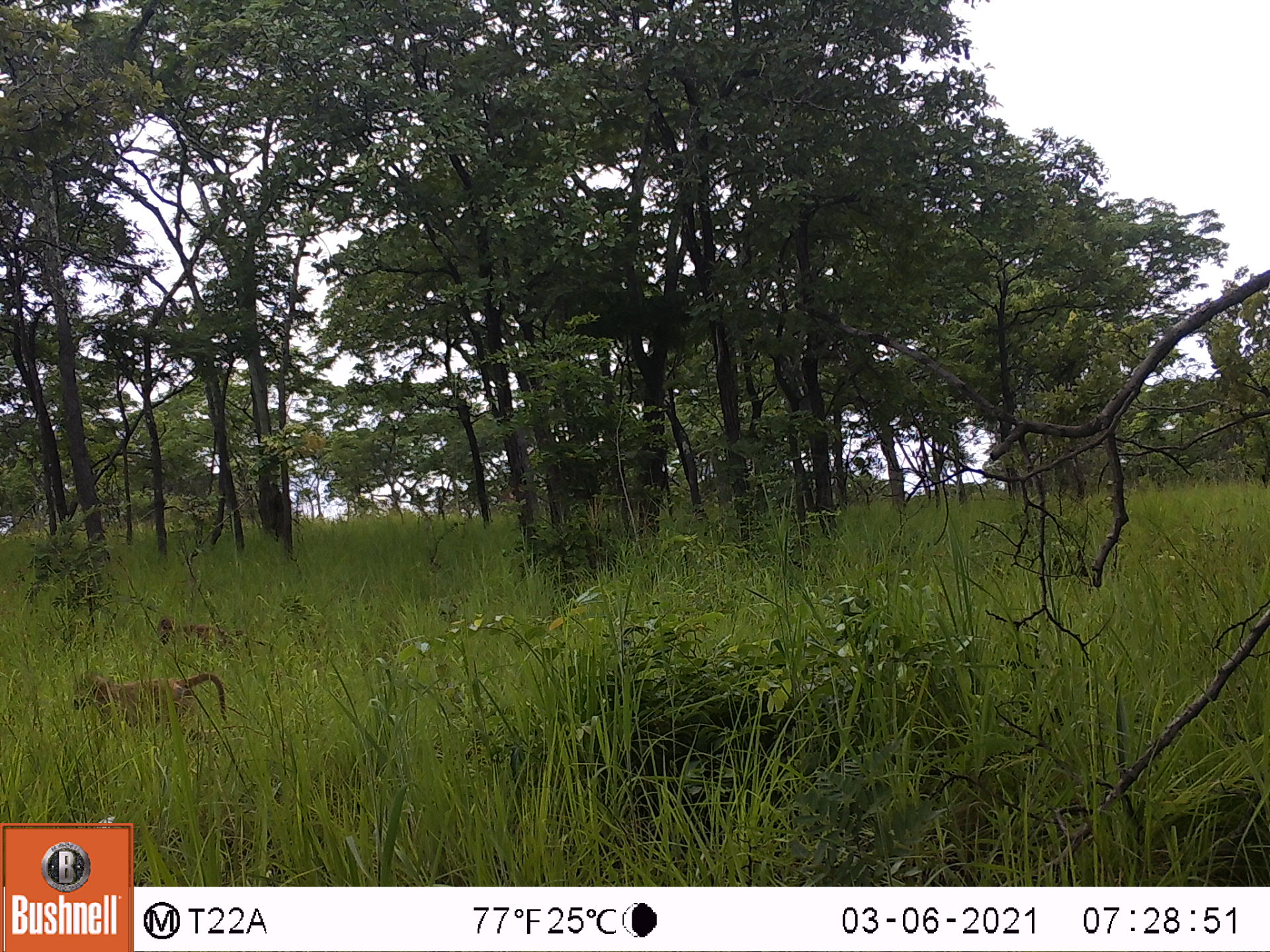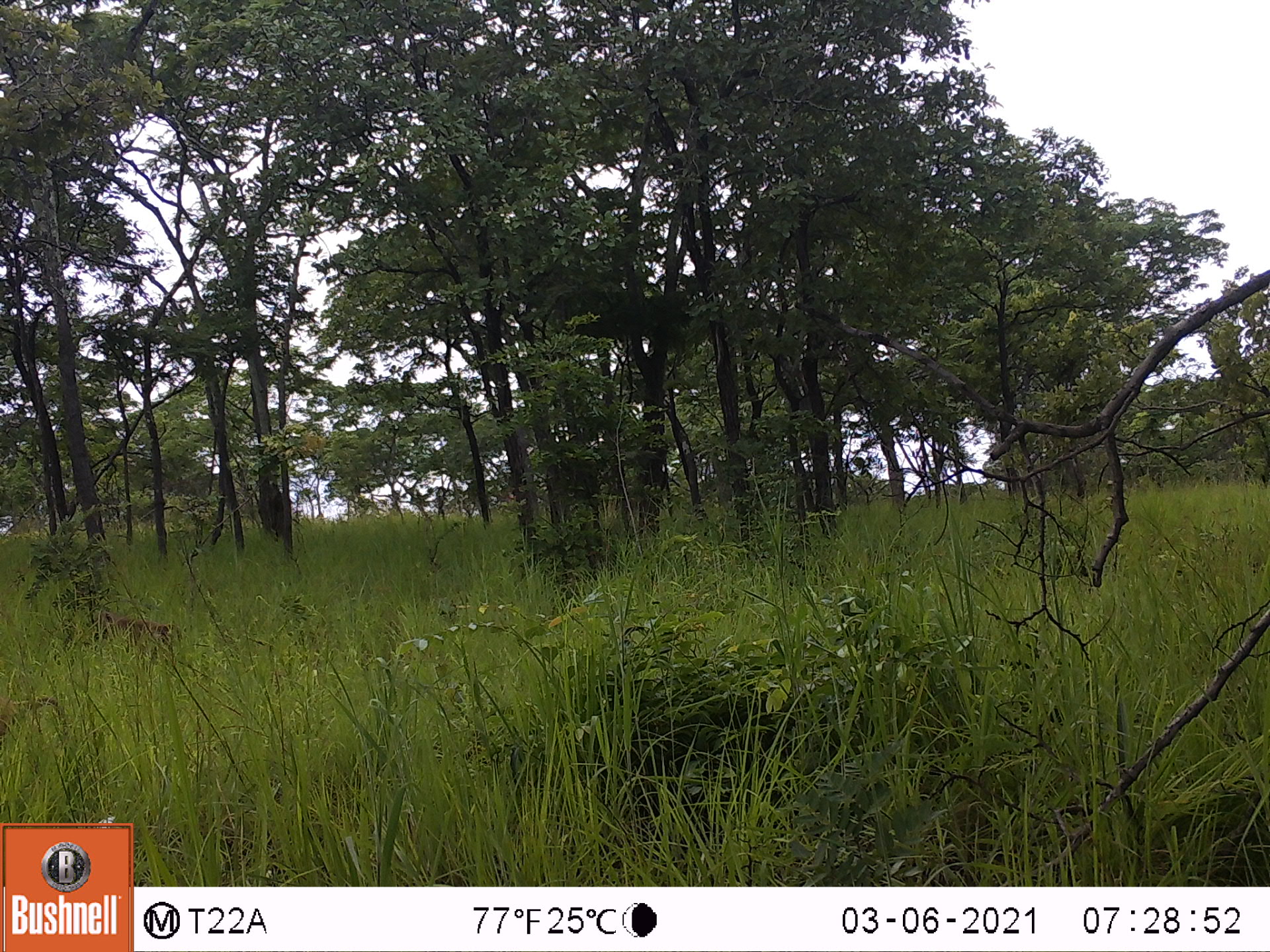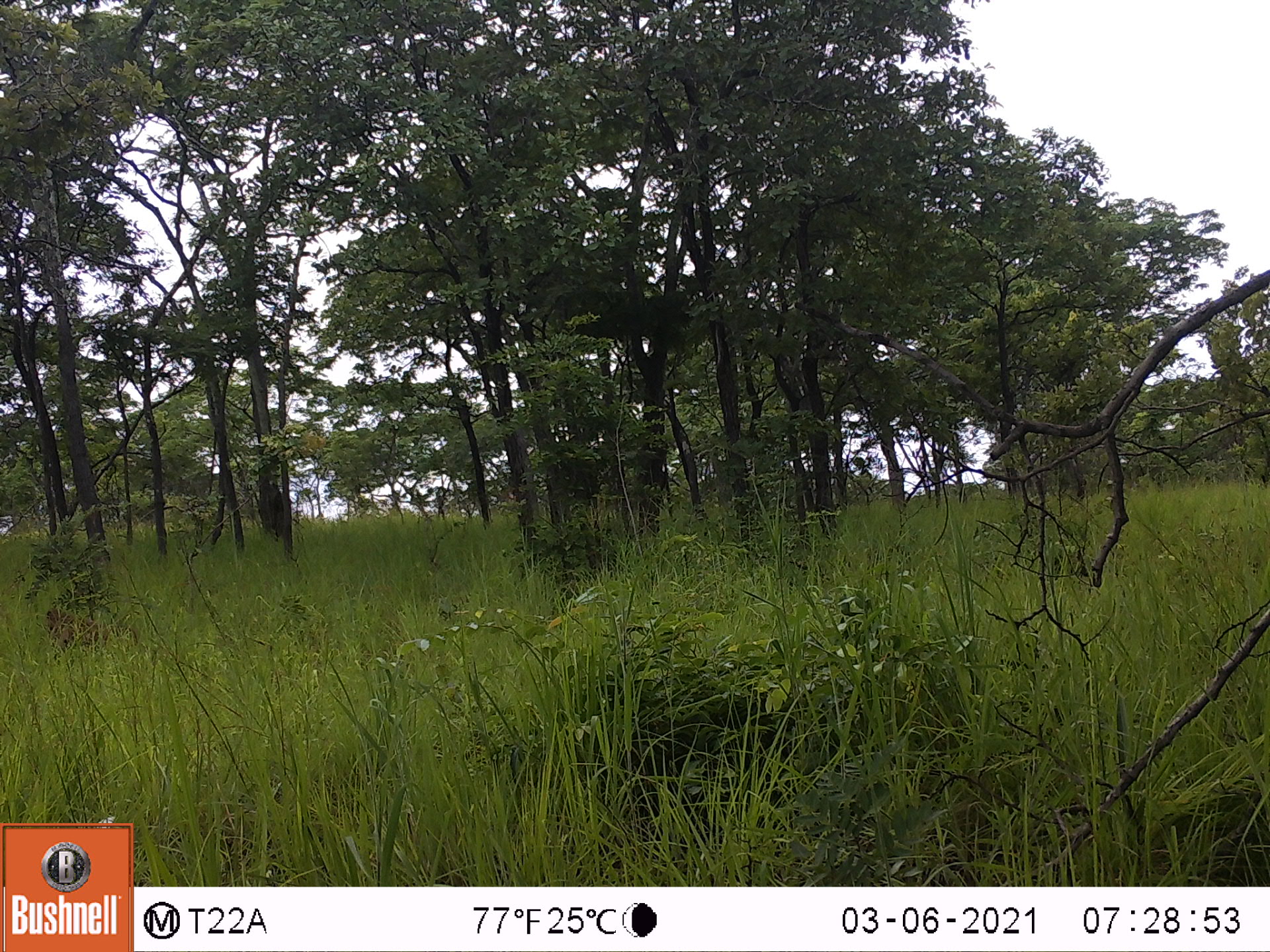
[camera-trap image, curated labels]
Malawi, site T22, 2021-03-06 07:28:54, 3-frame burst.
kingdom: Animalia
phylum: Chordata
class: Mammalia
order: Primates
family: Cercopithecidae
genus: Papio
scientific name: Papio cynocephalus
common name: yellow baboon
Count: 2.